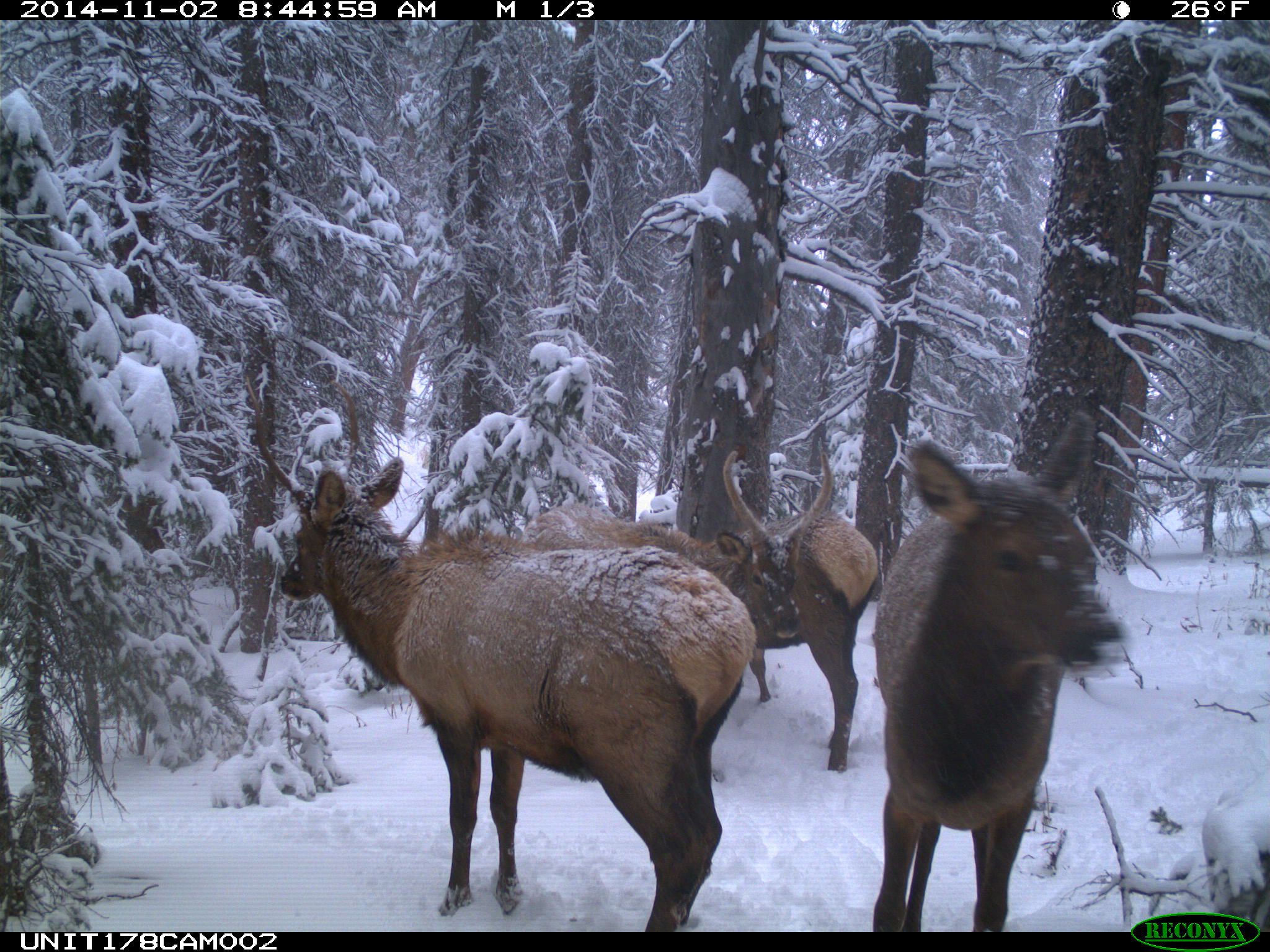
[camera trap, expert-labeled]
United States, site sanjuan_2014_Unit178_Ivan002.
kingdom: Animalia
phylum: Chordata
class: Mammalia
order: Artiodactyla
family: Cervidae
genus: Cervus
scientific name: Cervus elaphus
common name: red deer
Cervus elaphus (red deer).